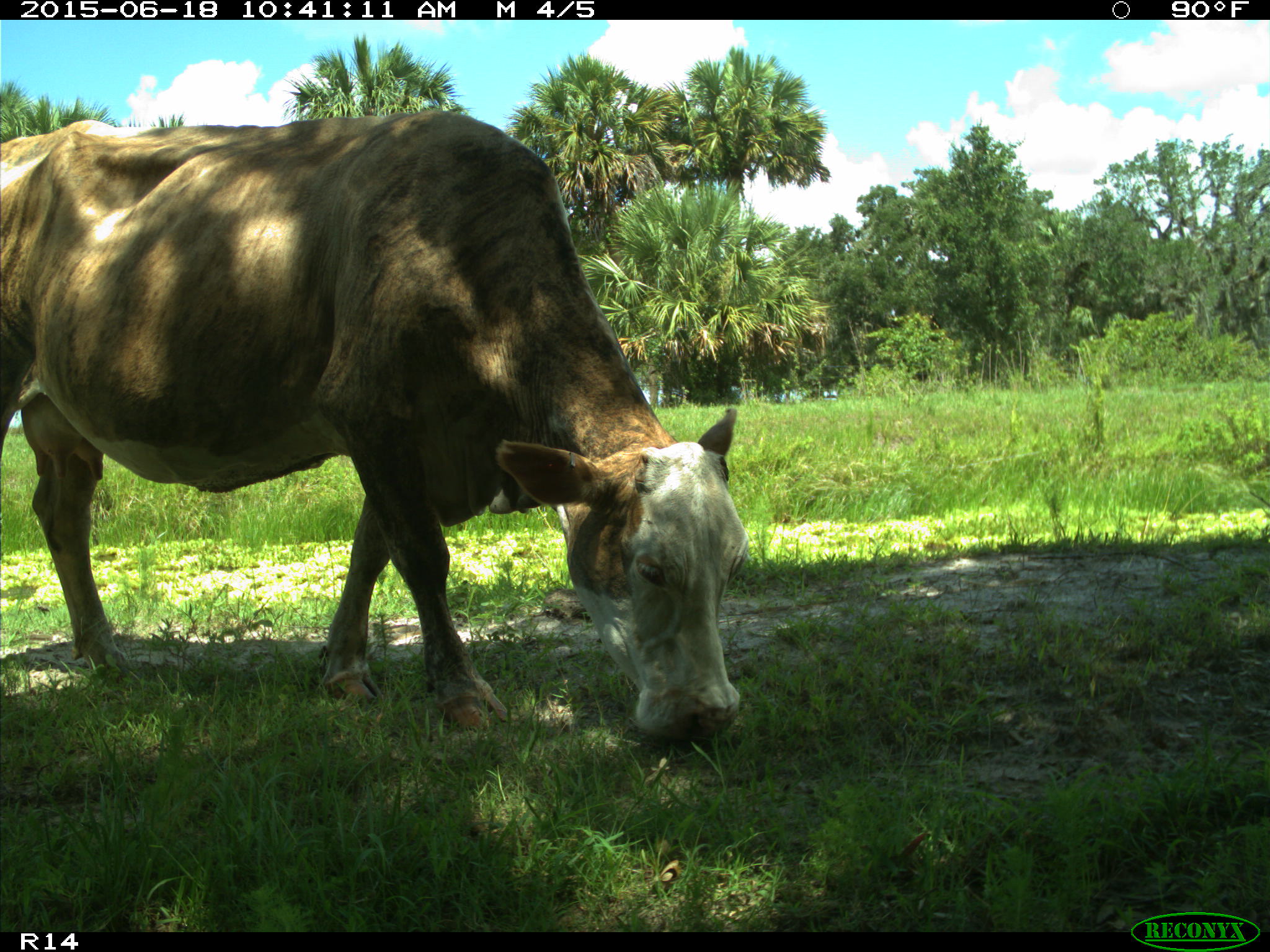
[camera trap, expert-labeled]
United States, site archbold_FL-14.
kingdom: Animalia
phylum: Chordata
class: Mammalia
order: Artiodactyla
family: Bovidae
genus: Bos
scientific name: Bos taurus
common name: domestic cow